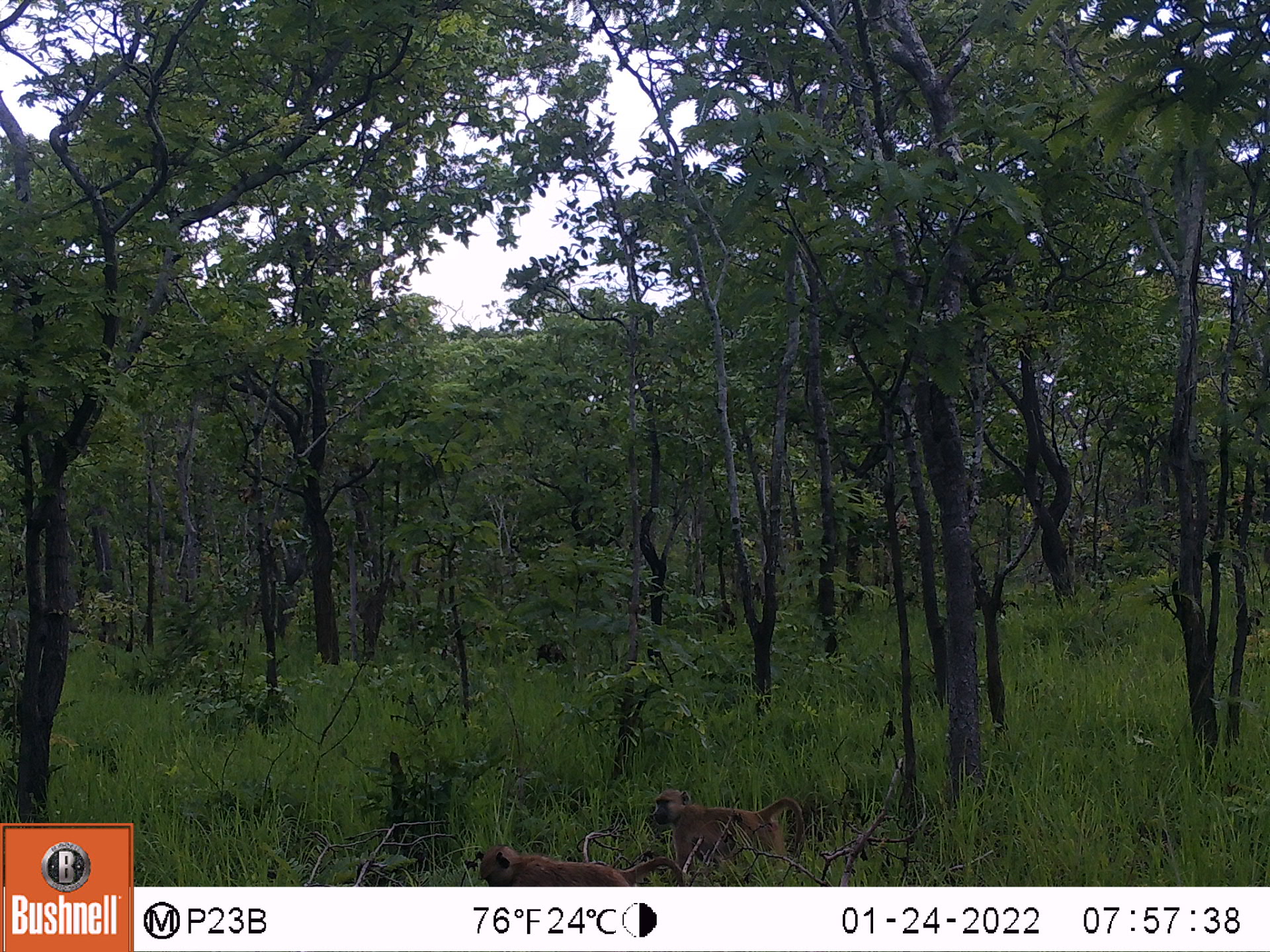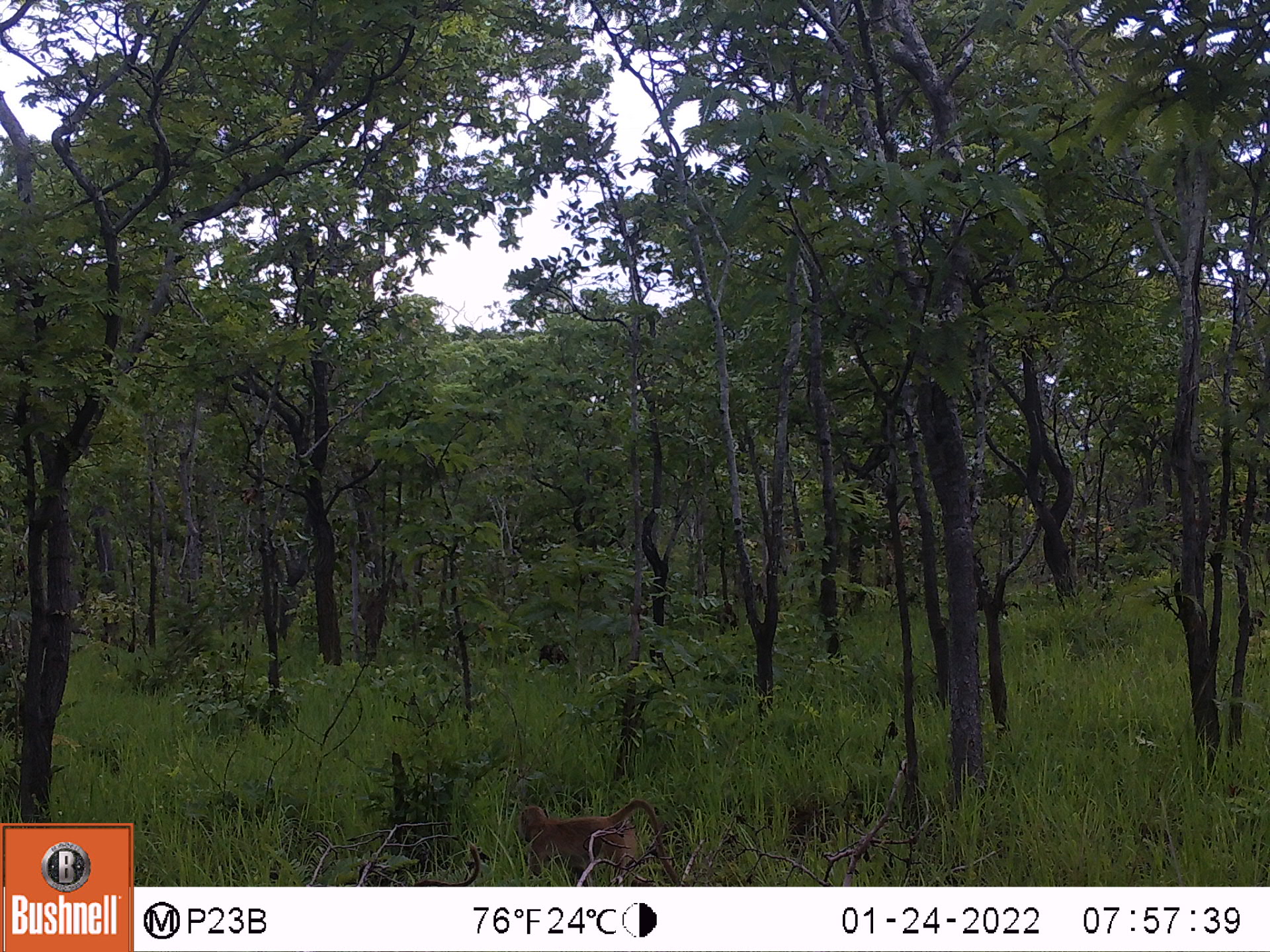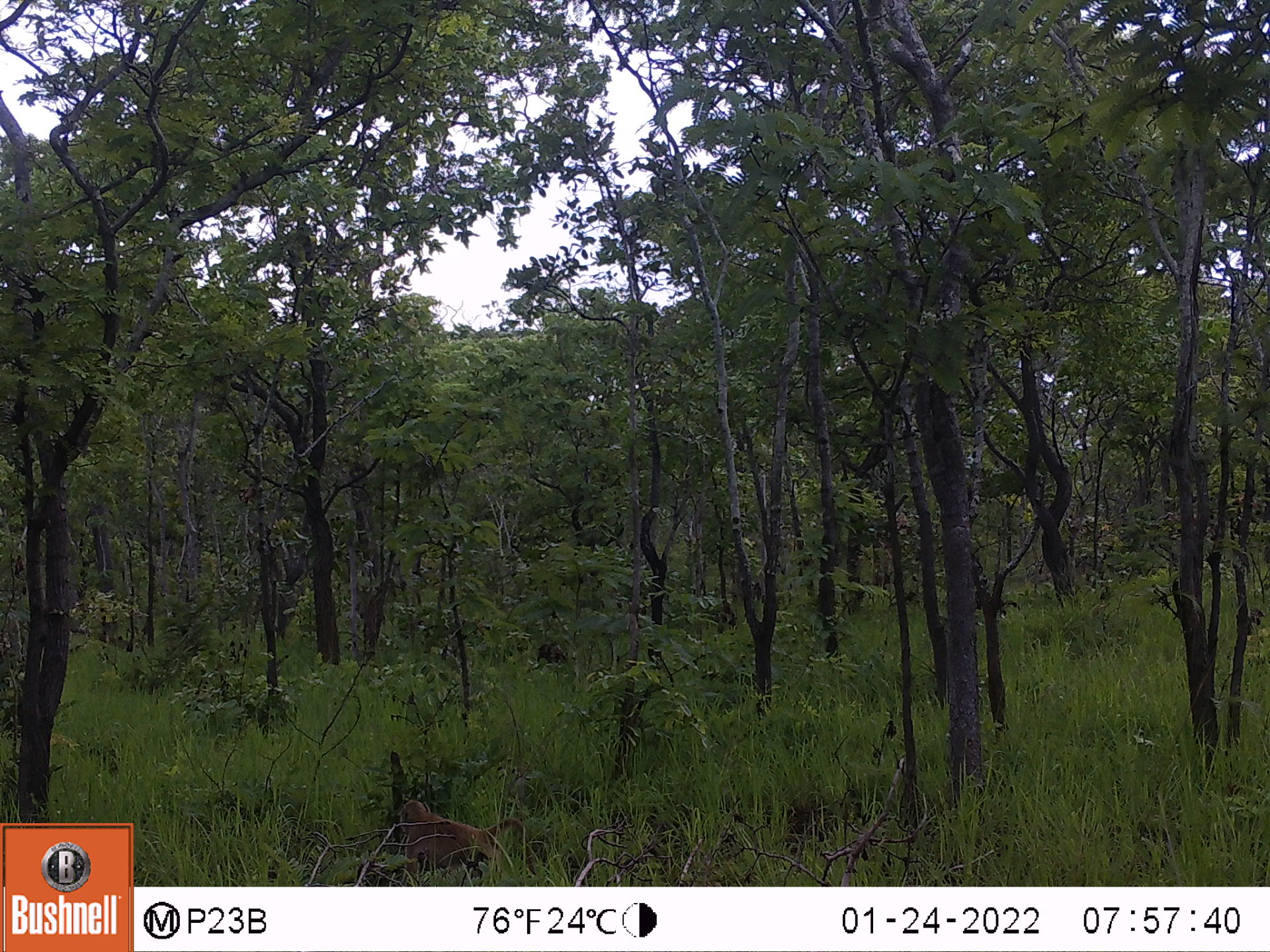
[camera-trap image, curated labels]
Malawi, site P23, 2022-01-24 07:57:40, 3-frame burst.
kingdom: Animalia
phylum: Chordata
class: Mammalia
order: Primates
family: Cercopithecidae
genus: Papio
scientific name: Papio cynocephalus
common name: yellow baboon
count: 2